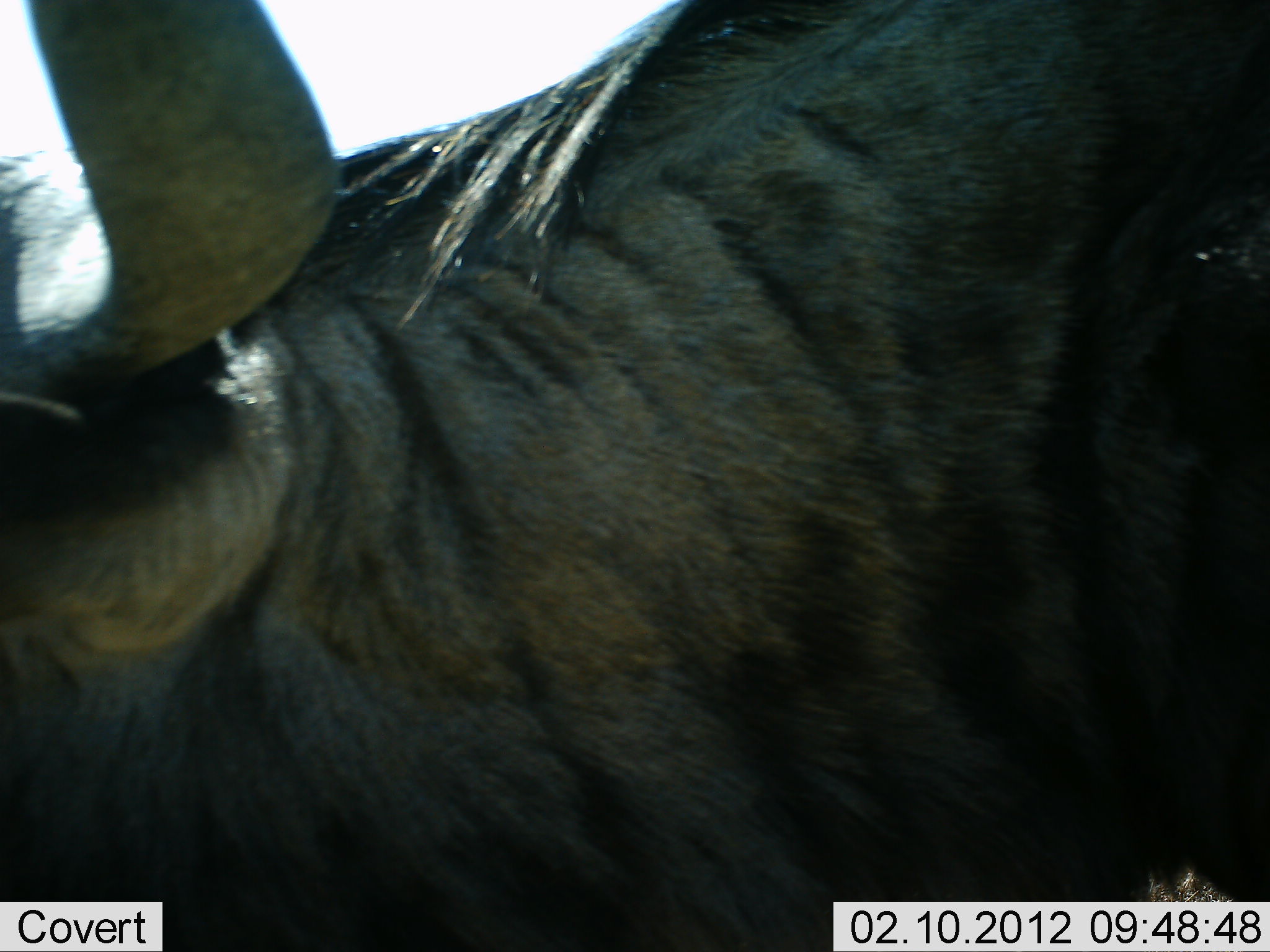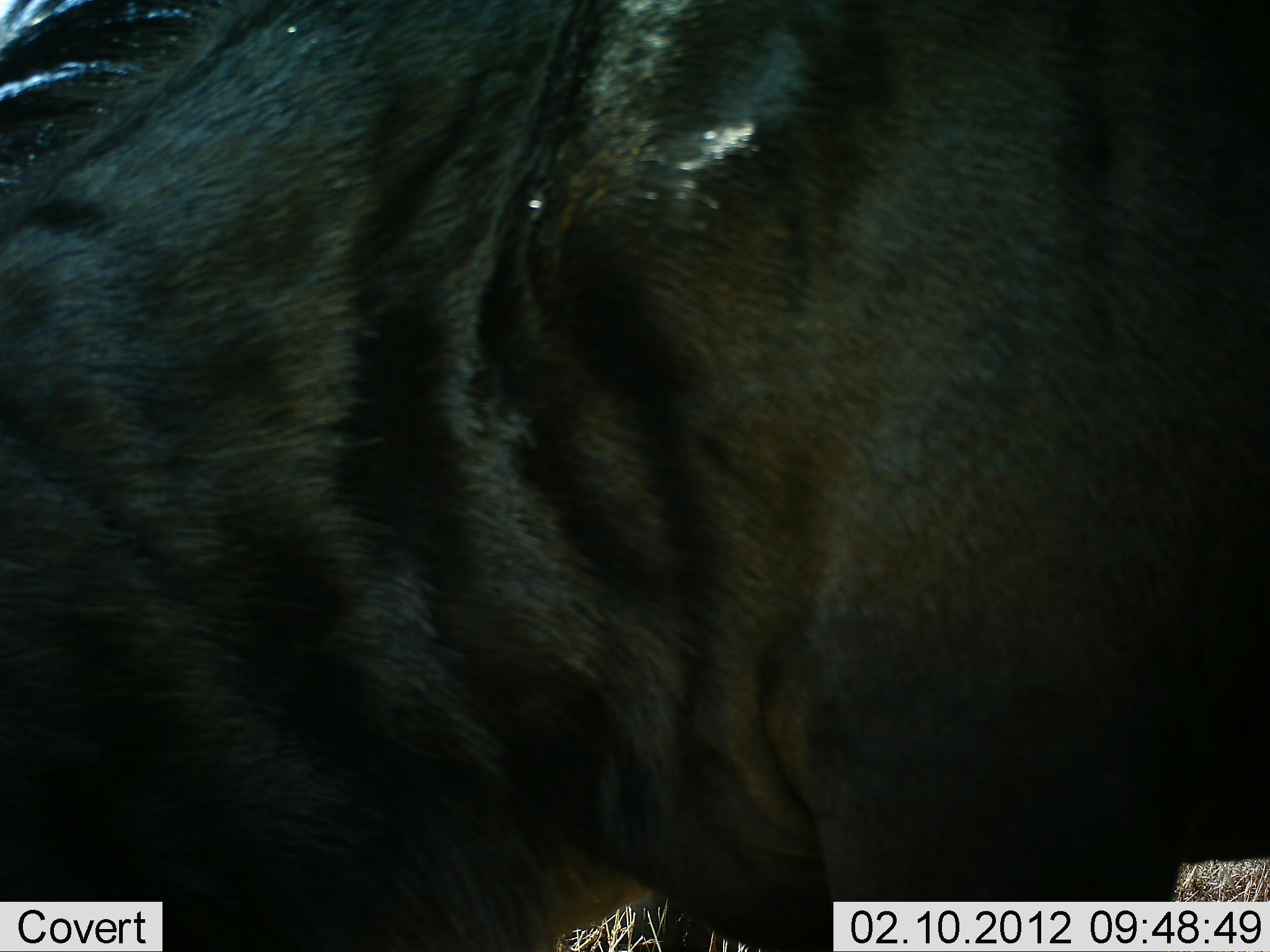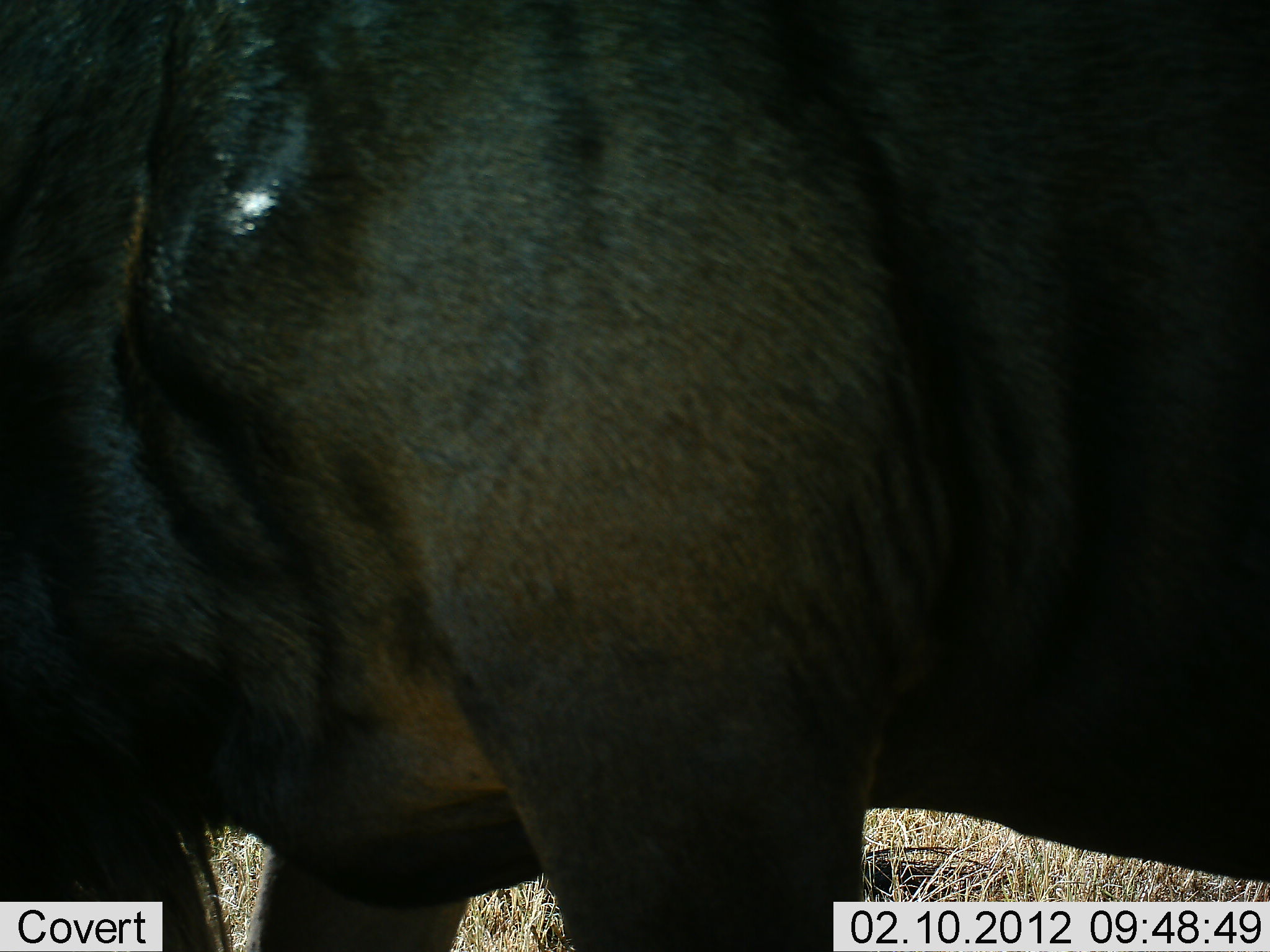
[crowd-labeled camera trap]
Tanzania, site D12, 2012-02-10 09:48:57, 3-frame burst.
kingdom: Animalia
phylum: Chordata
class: Mammalia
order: Artiodactyla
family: Bovidae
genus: Connochaetes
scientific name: Connochaetes taurinus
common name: blue wildebeest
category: wildebeest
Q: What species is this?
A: Wildebeest (blue wildebeest) (Connochaetes taurinus).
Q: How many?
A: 1.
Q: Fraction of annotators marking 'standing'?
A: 42%.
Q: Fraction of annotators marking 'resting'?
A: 0%.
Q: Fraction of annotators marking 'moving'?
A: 67%.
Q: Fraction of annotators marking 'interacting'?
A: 0%.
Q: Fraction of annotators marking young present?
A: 0%.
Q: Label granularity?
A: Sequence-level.